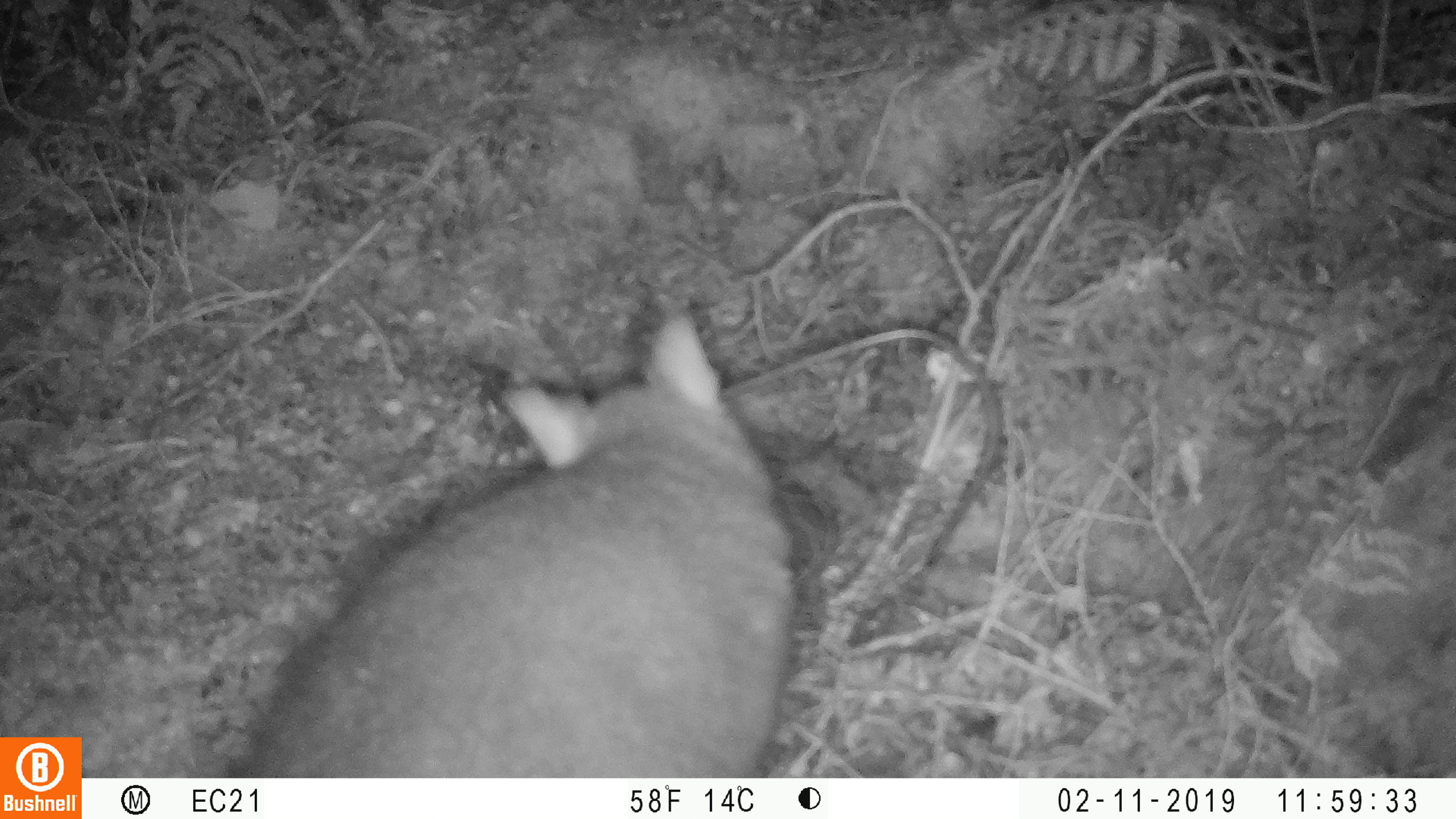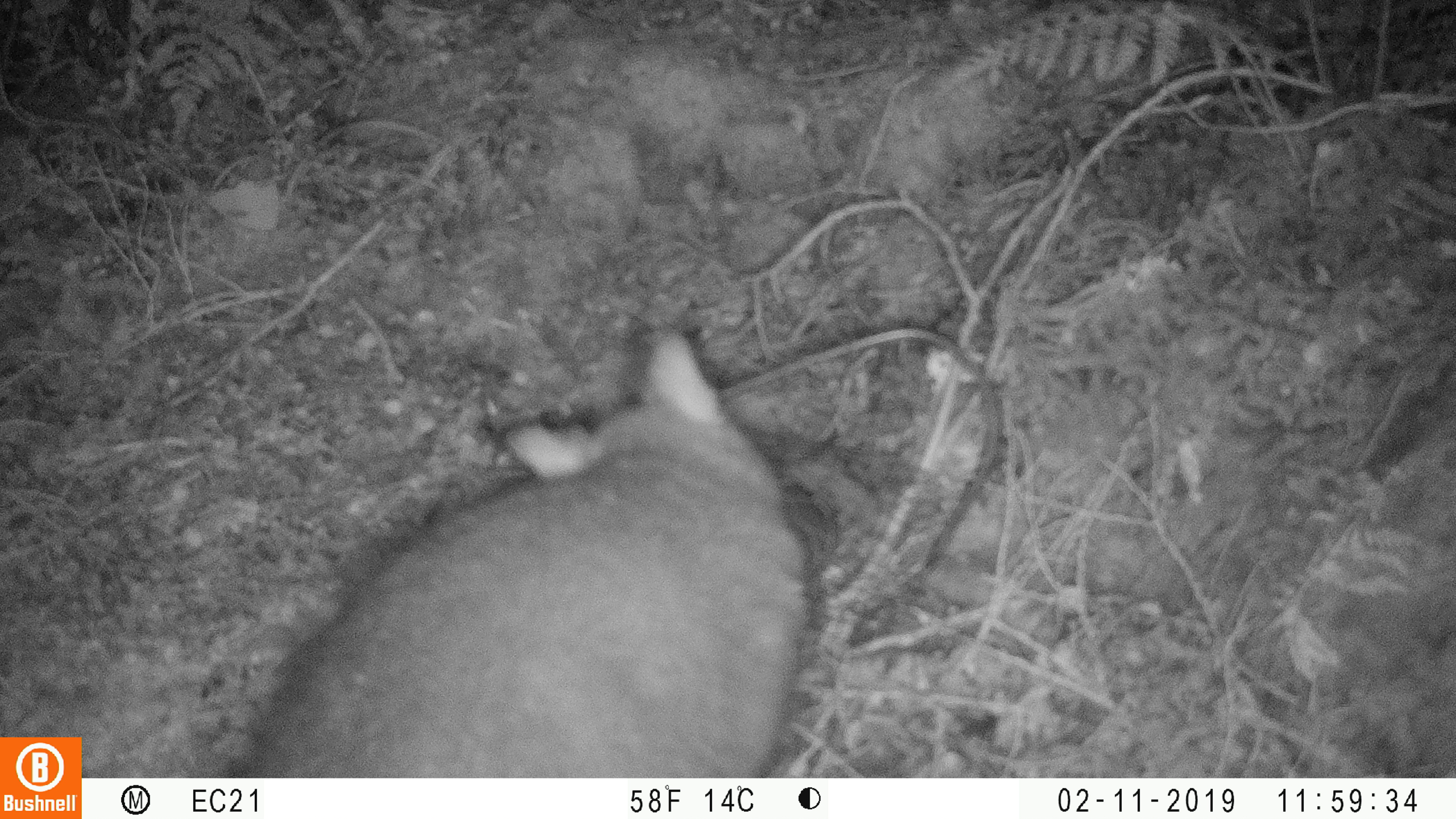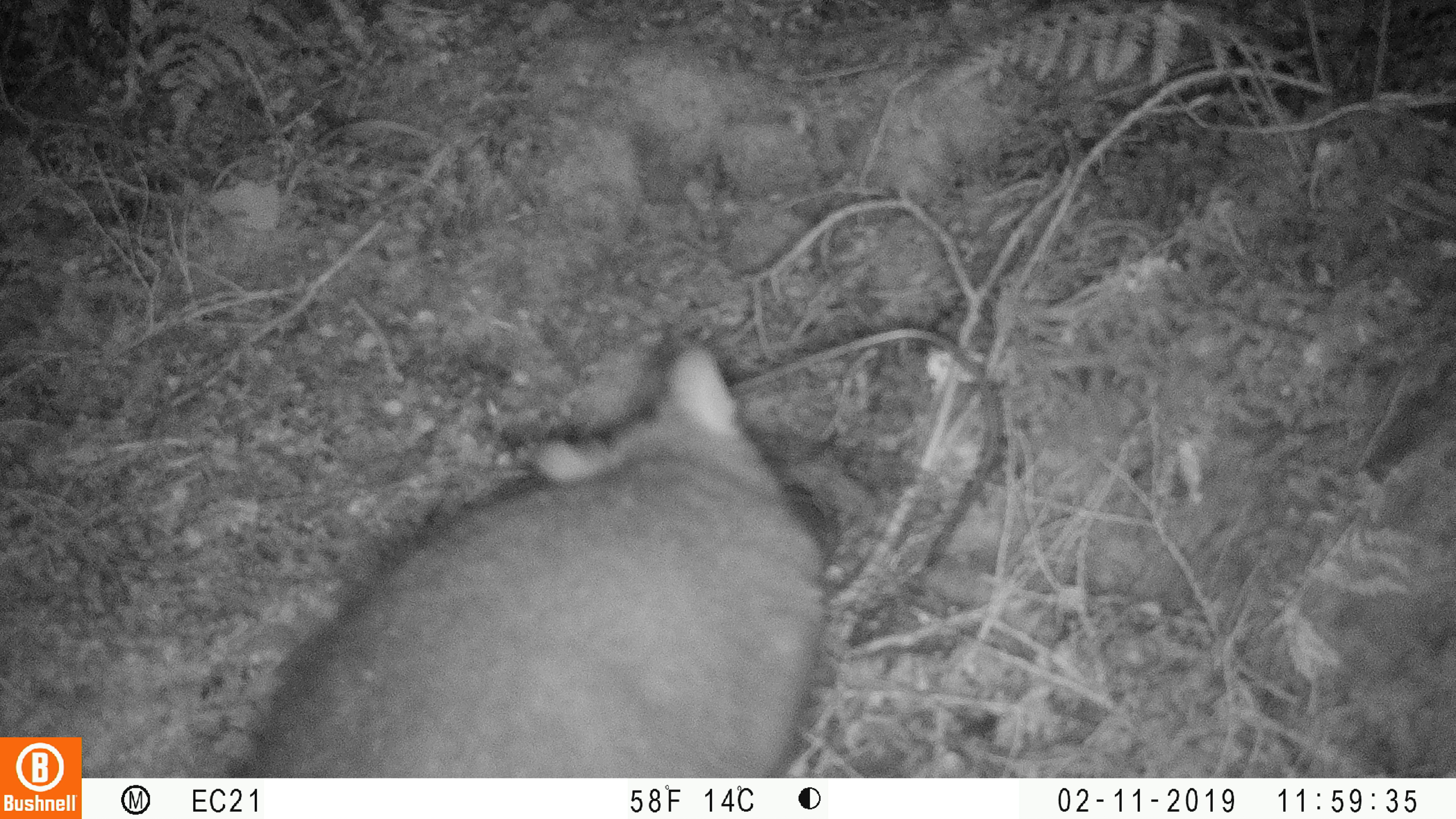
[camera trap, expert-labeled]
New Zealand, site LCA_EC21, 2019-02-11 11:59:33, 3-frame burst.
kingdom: Animalia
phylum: Chordata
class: Mammalia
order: Diprotodontia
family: Phalangeridae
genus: Trichosurus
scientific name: Trichosurus vulpecula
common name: common brushtail possum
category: possum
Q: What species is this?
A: Possum (common brushtail possum) (Trichosurus vulpecula).